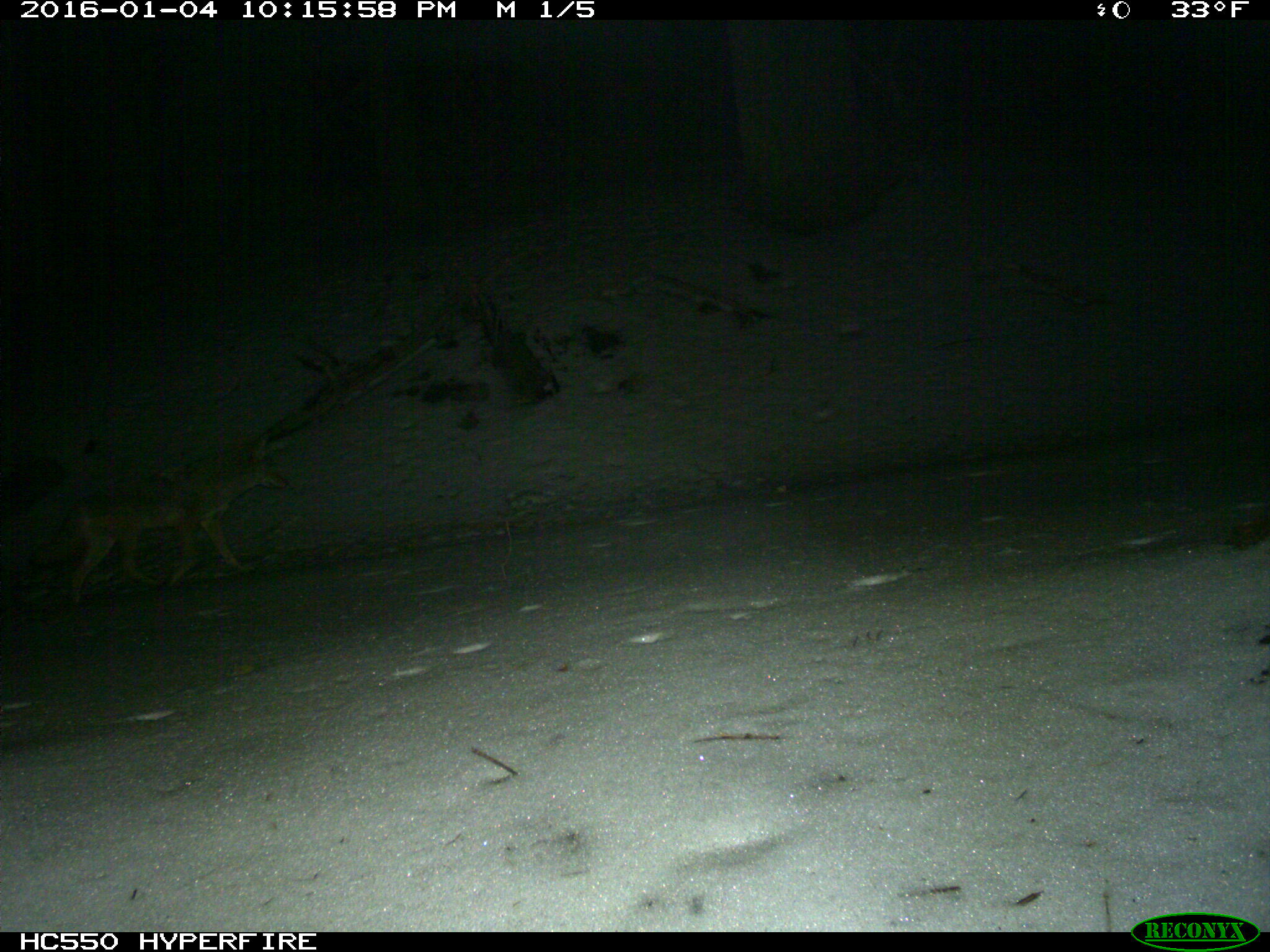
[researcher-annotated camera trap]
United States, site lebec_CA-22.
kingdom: Animalia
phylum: Chordata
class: Mammalia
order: Carnivora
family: Canidae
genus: Canis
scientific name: Canis latrans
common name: coyote